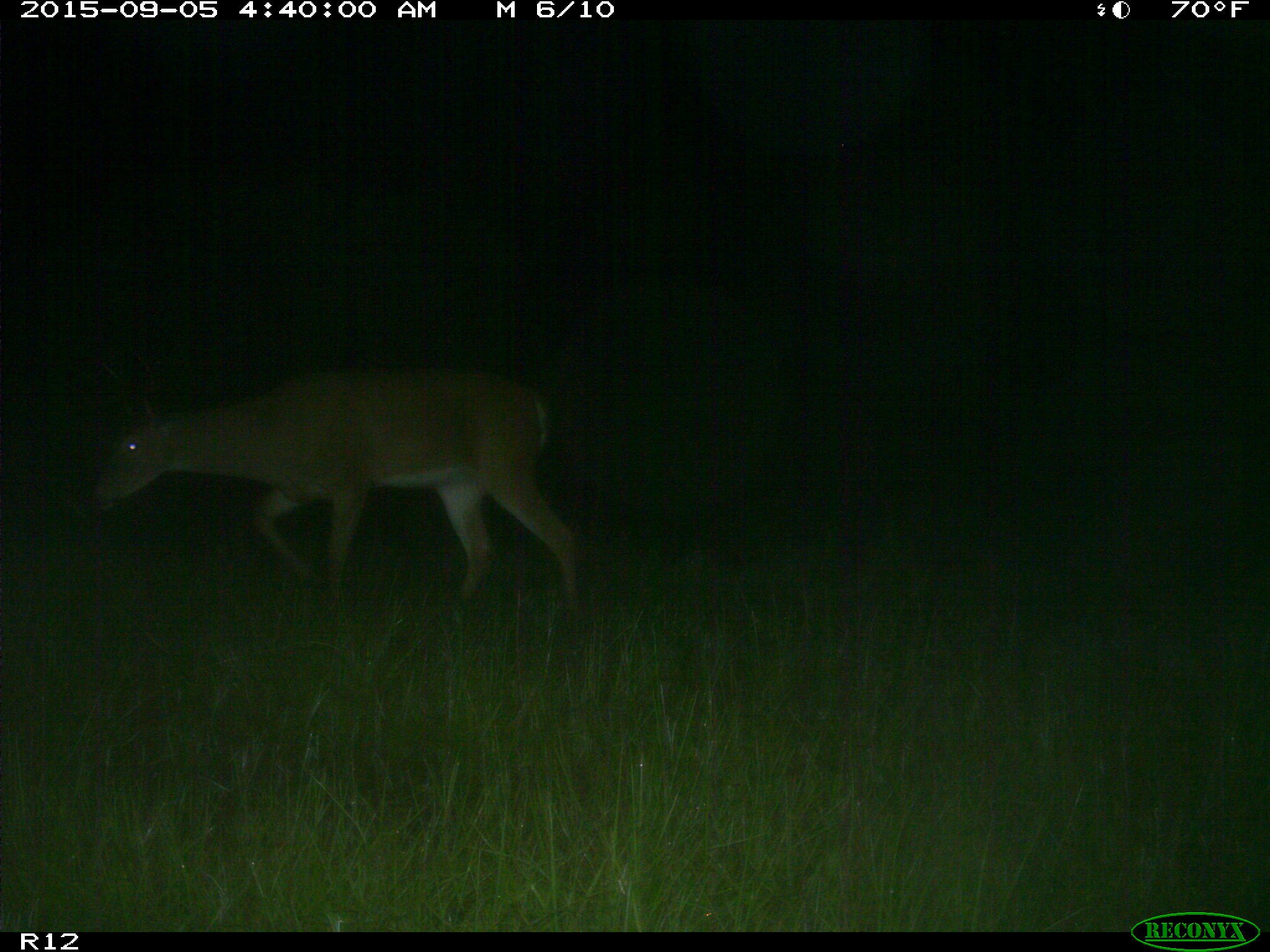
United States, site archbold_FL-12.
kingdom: Animalia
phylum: Chordata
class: Mammalia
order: Artiodactyla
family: Cervidae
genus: Odocoileus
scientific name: Odocoileus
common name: deer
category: unidentified deer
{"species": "unidentified deer (deer) (Odocoileus)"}